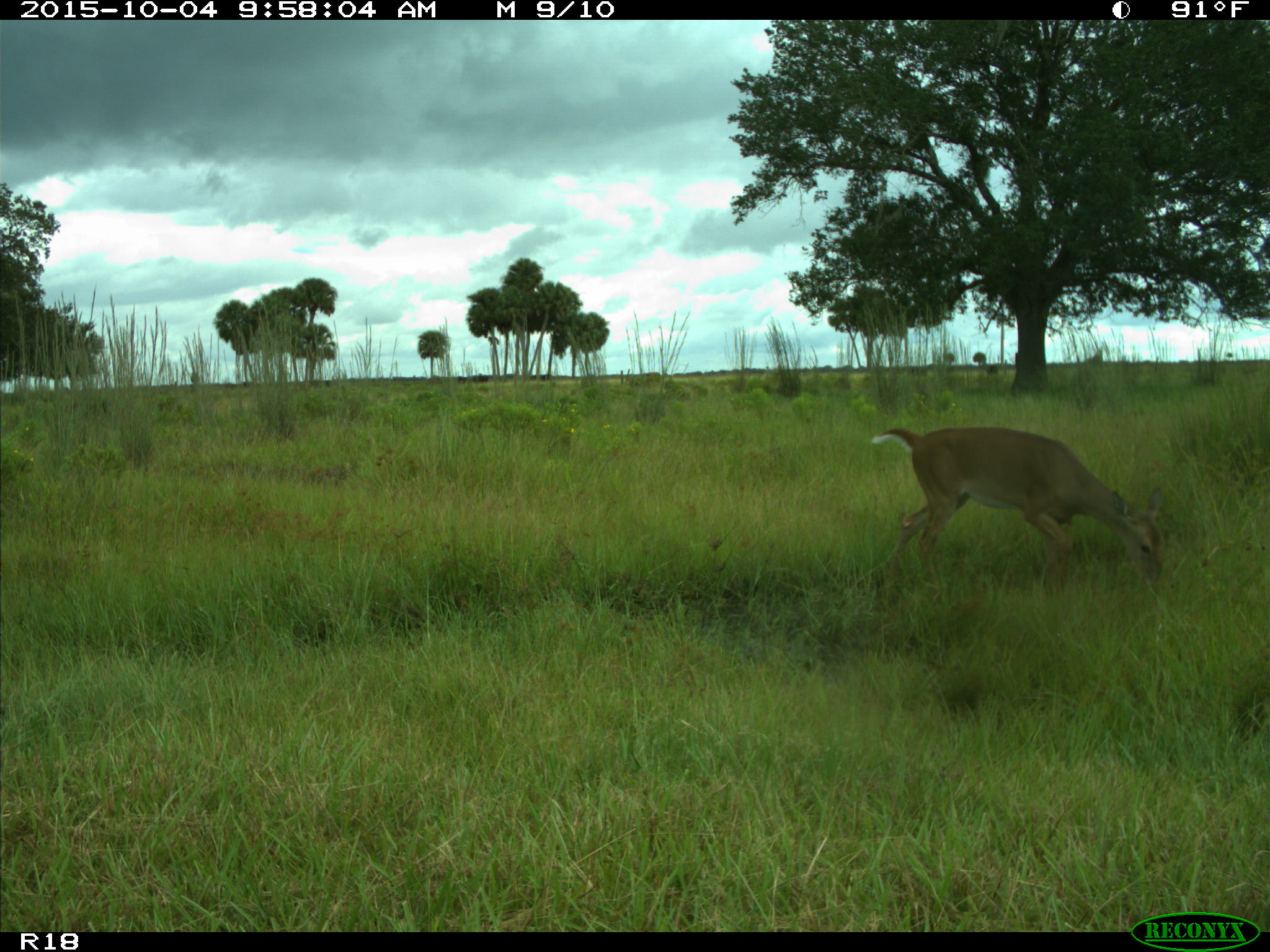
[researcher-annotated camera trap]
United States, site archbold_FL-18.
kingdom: Animalia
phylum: Chordata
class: Mammalia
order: Artiodactyla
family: Cervidae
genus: Odocoileus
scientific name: Odocoileus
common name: deer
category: unidentified deer